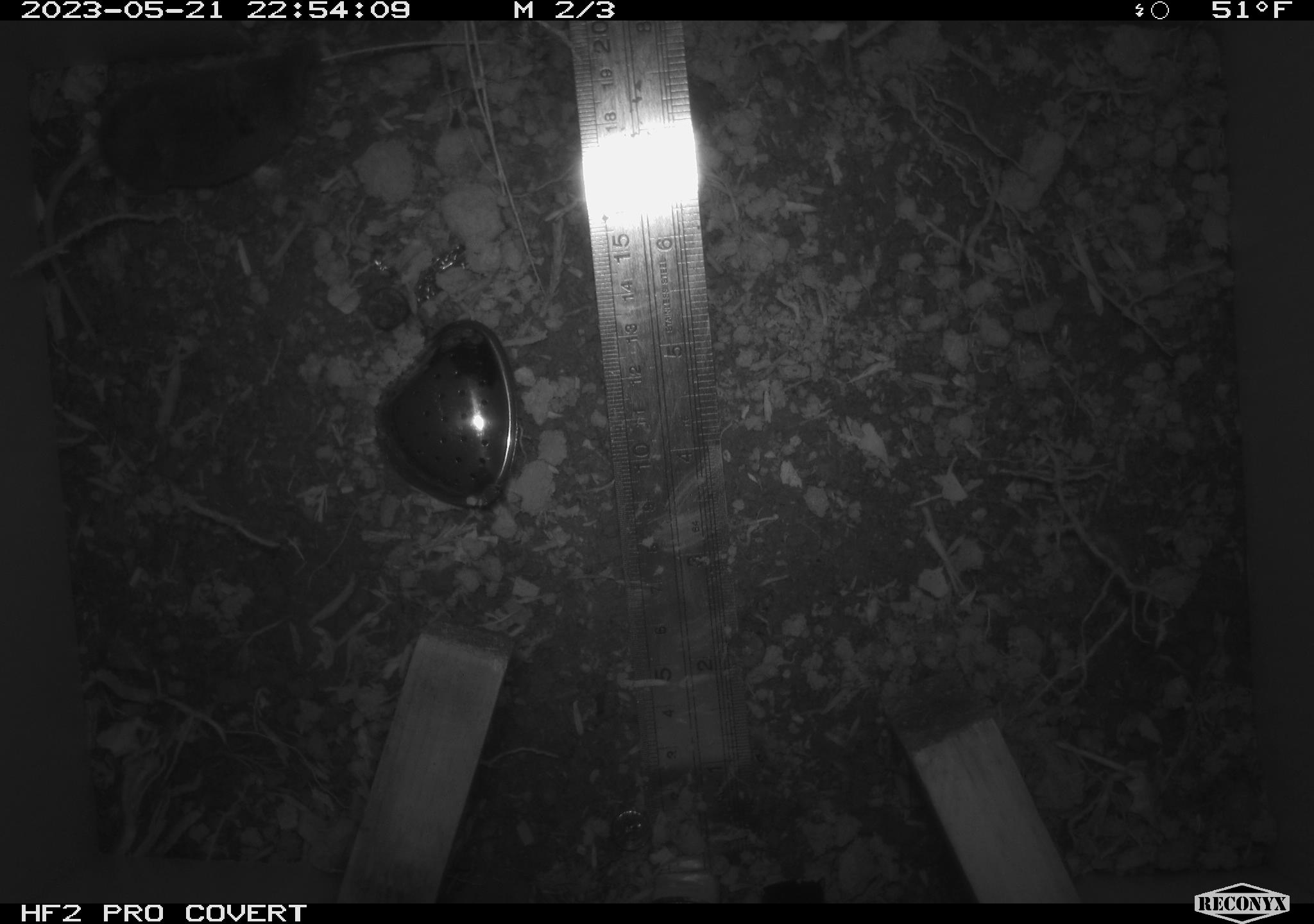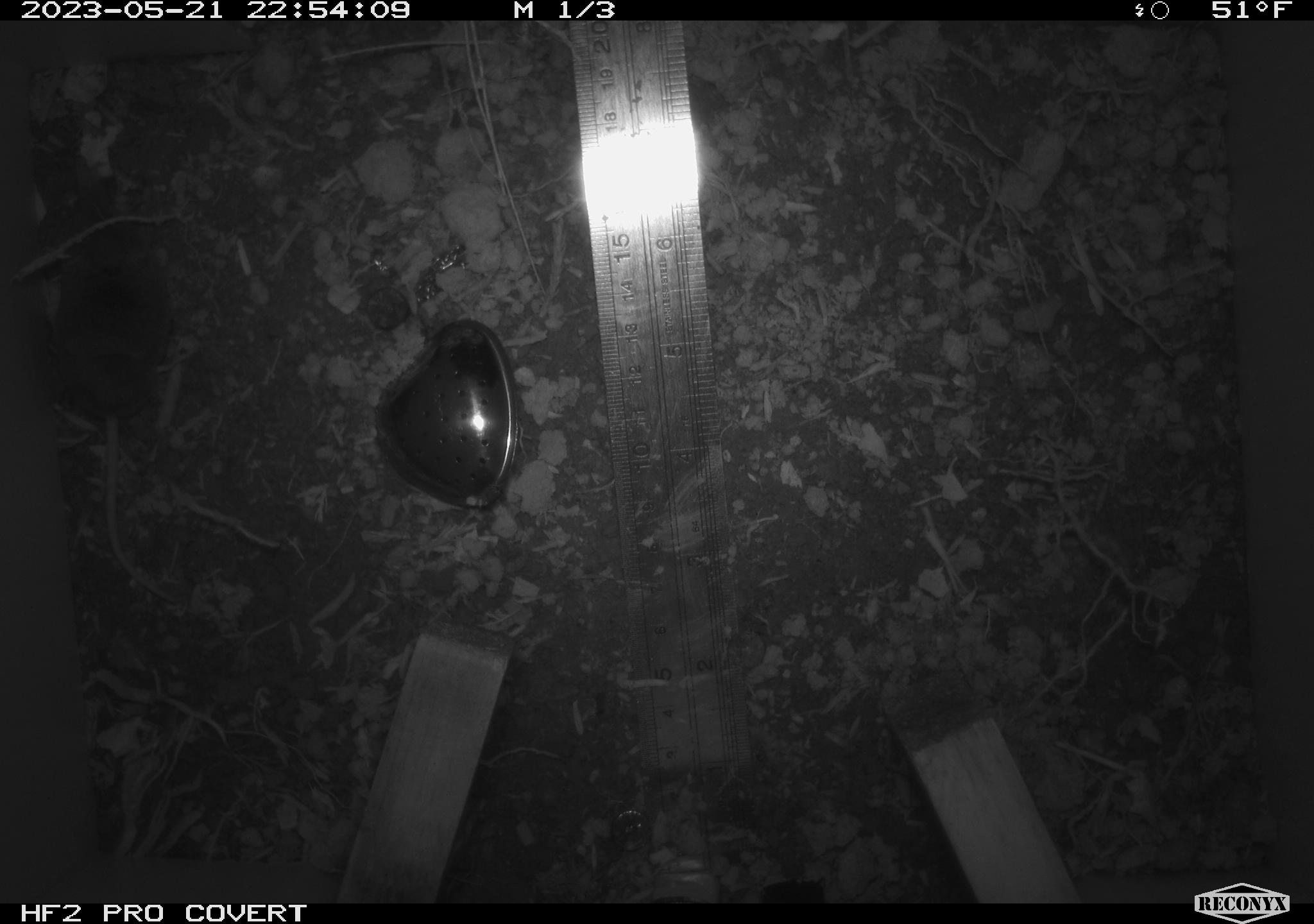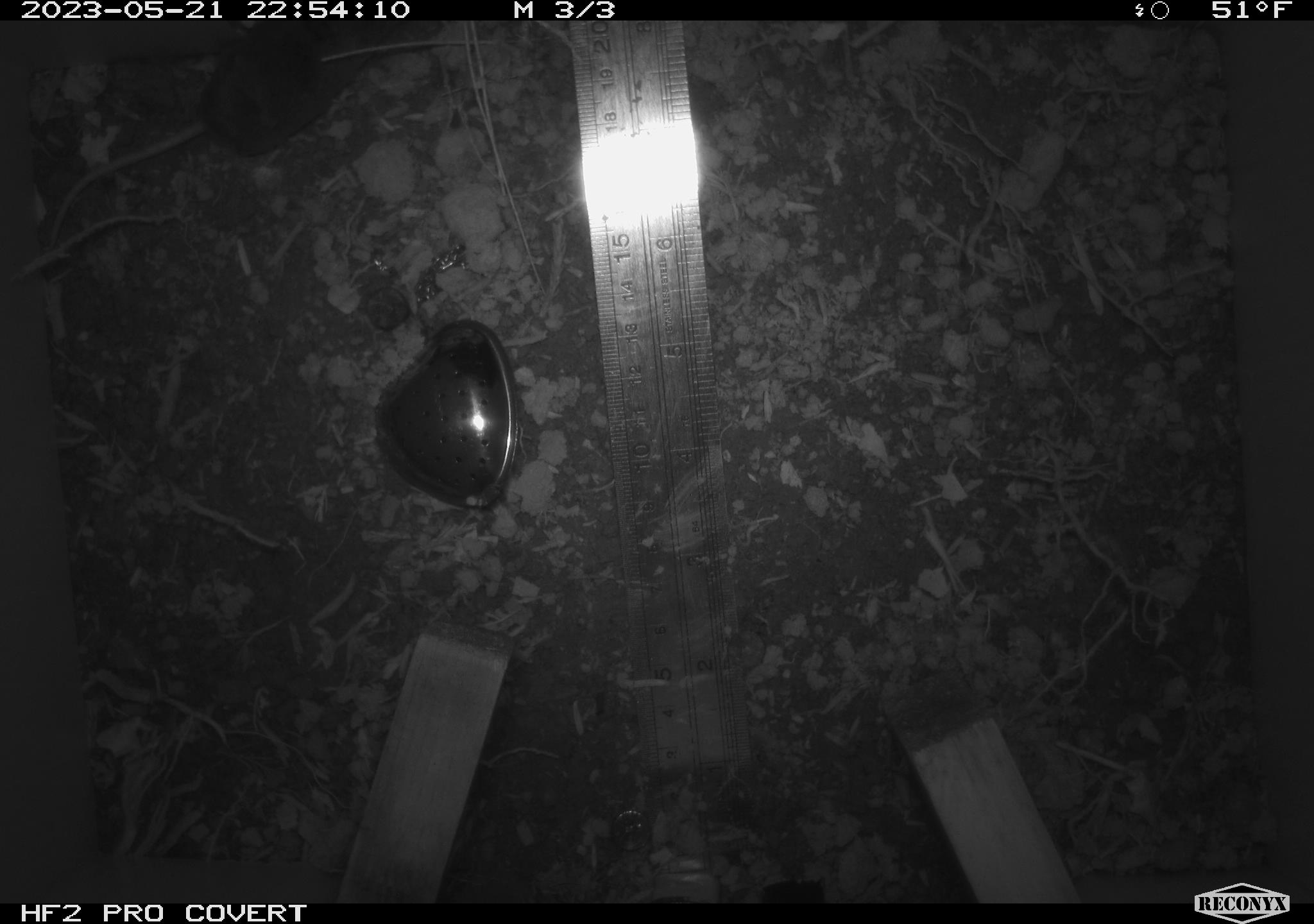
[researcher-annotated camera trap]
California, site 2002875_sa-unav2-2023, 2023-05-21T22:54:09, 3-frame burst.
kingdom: Animalia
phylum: Chordata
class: Mammalia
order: Eulipotyphla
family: Soricidae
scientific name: Soricidae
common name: shrews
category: soricidae family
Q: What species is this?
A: Soricidae family (shrews) (Soricidae).